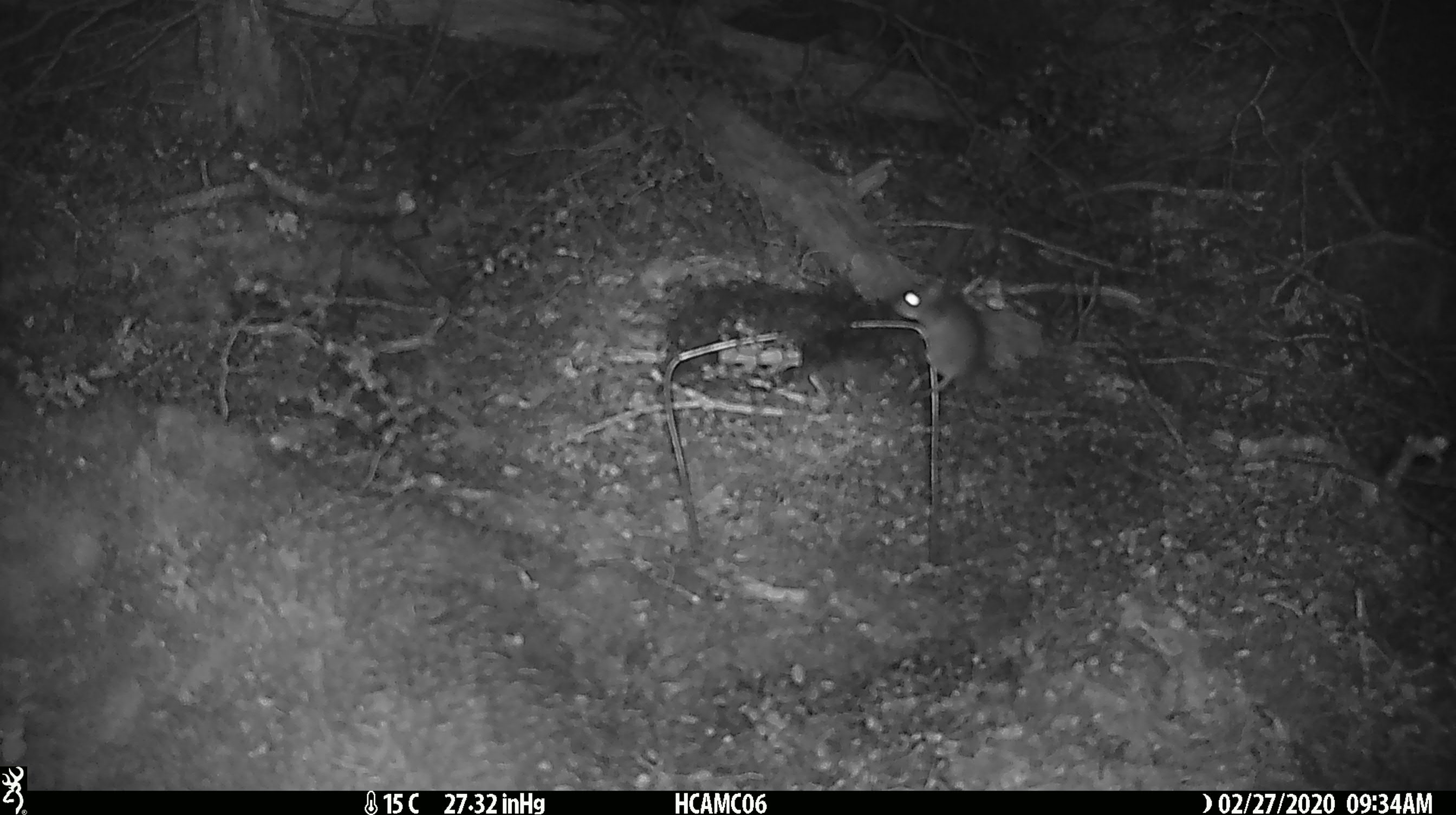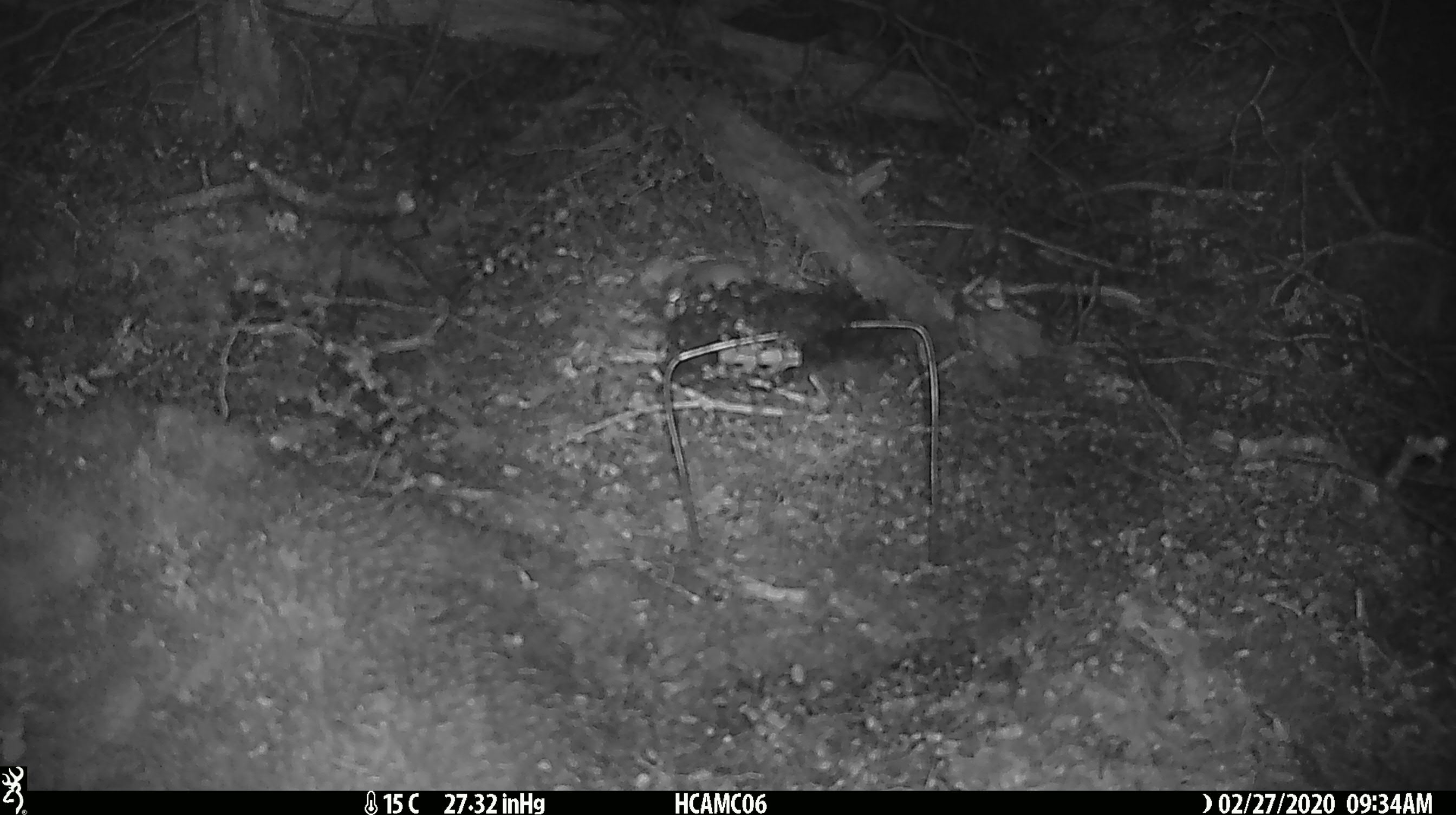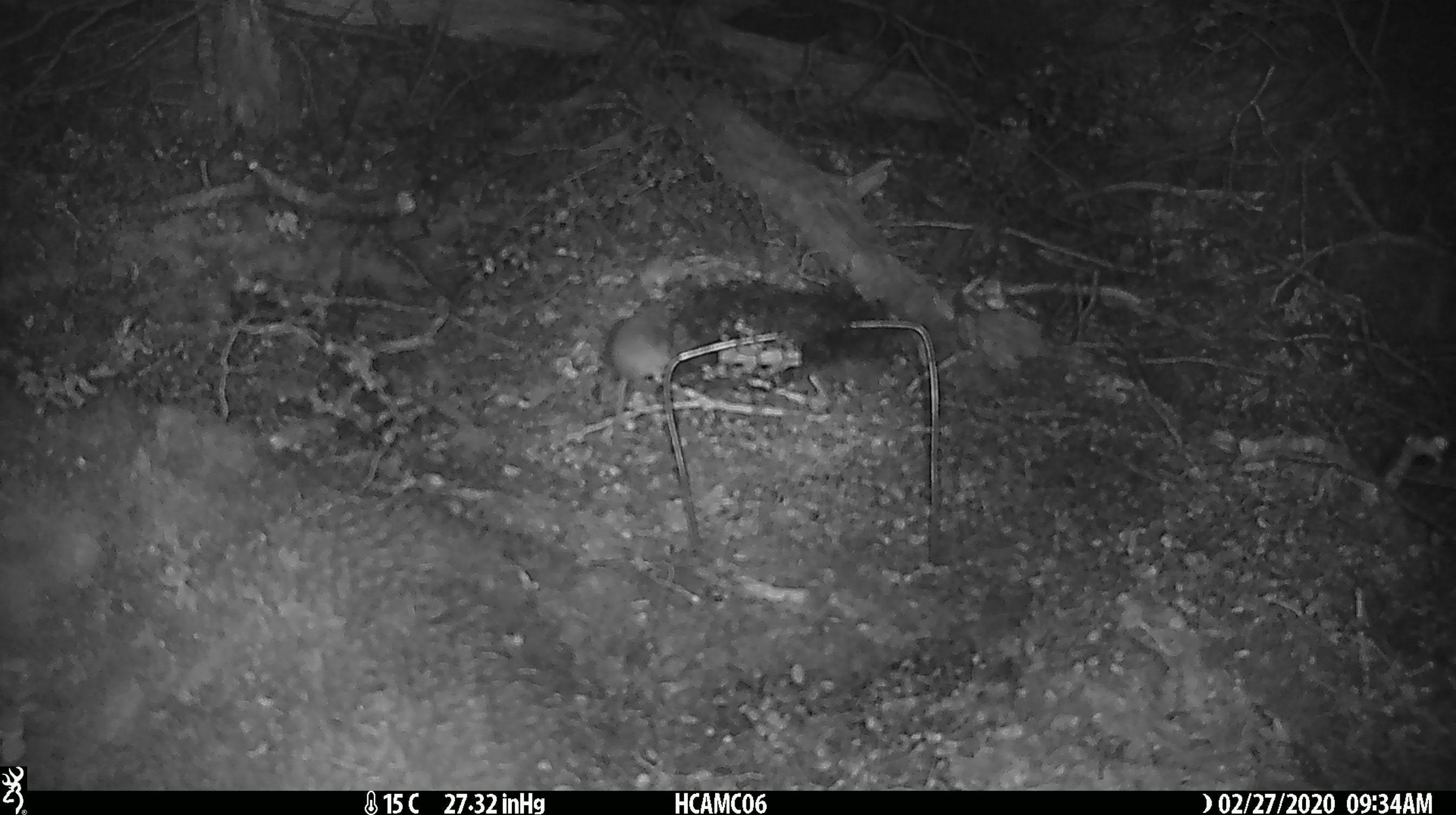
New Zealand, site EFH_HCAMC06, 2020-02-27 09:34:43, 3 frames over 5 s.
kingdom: Animalia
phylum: Chordata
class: Mammalia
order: Rodentia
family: Muridae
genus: Mus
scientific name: Mus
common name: mouse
Mouse (Mus).